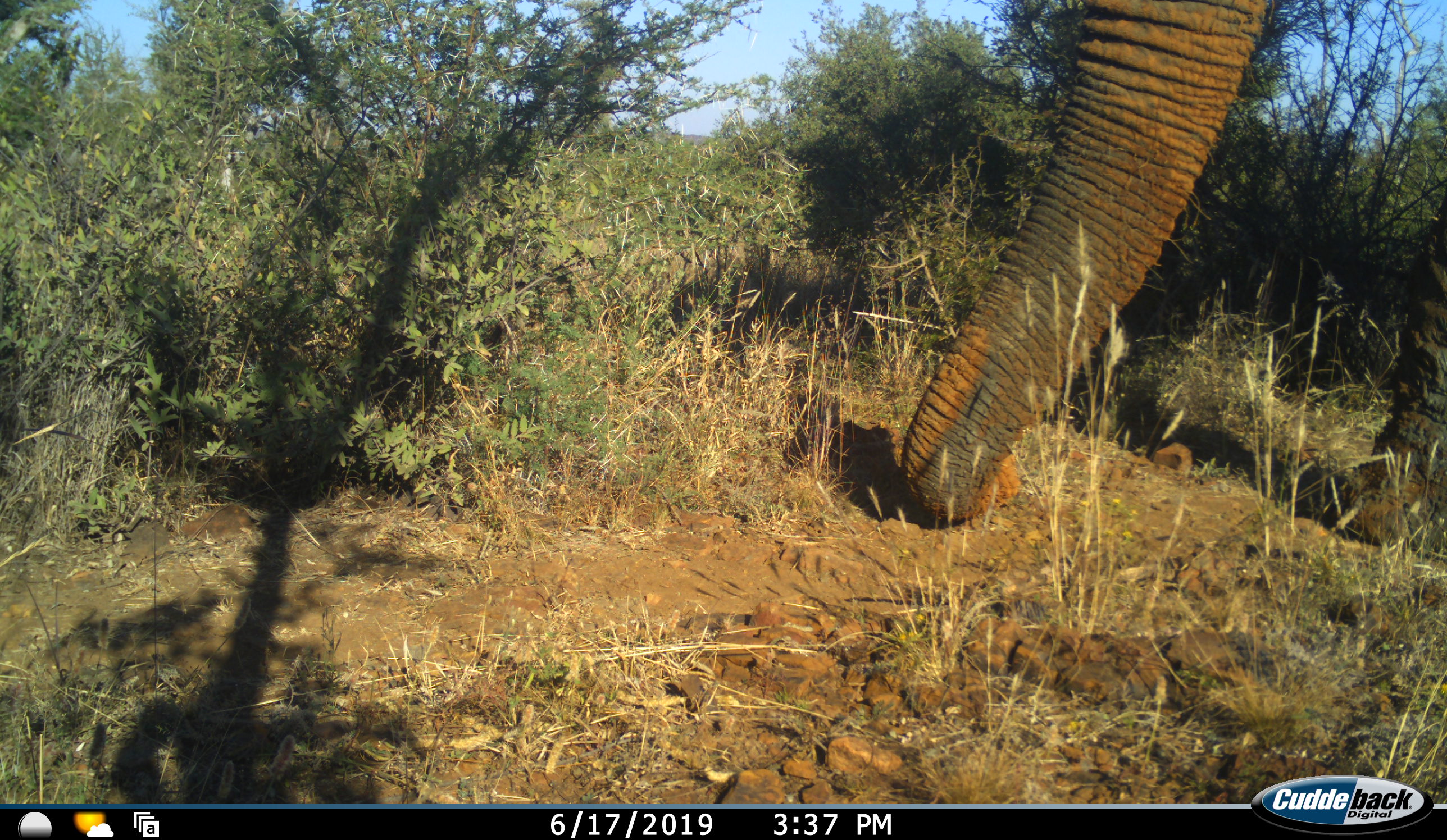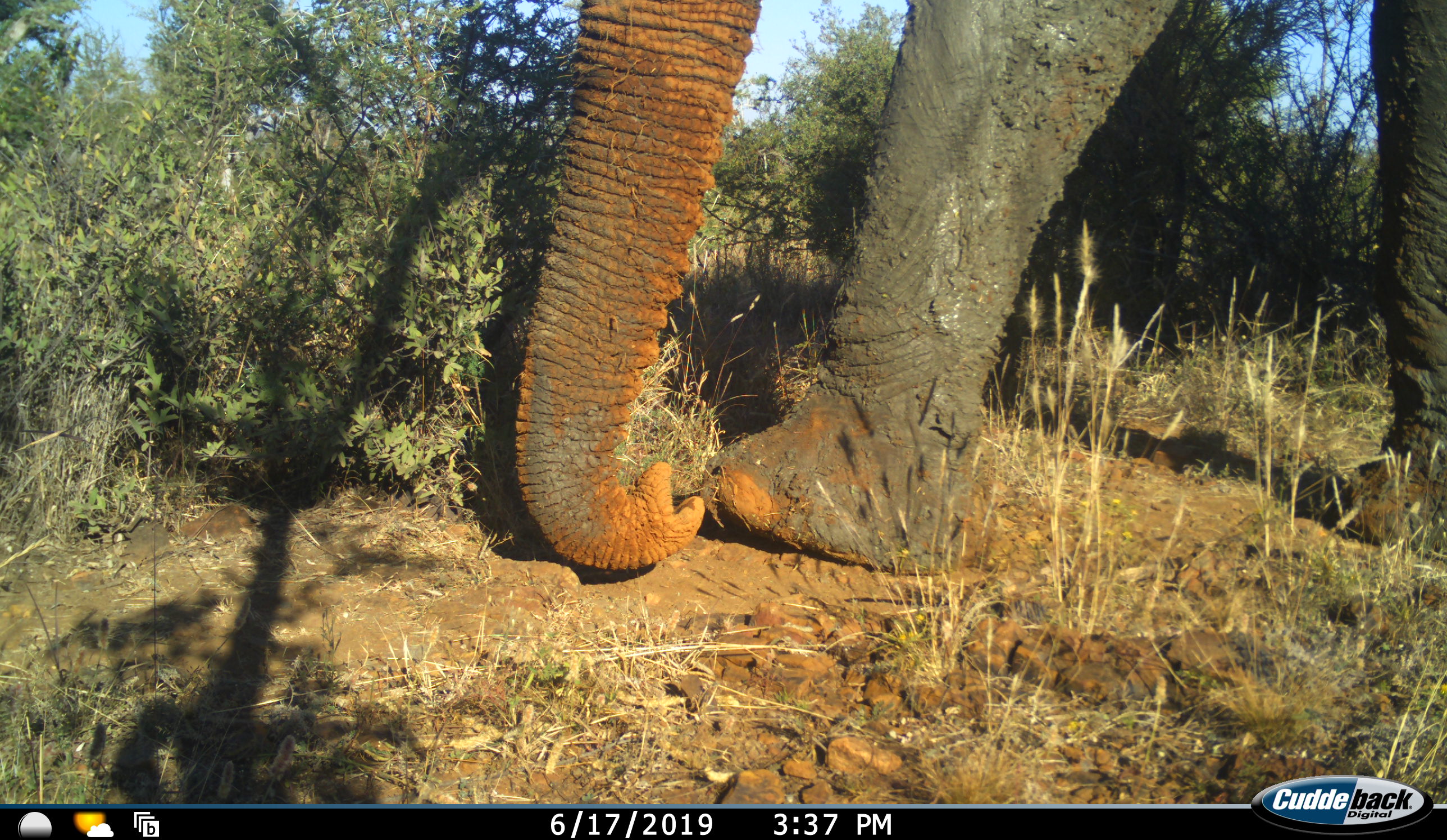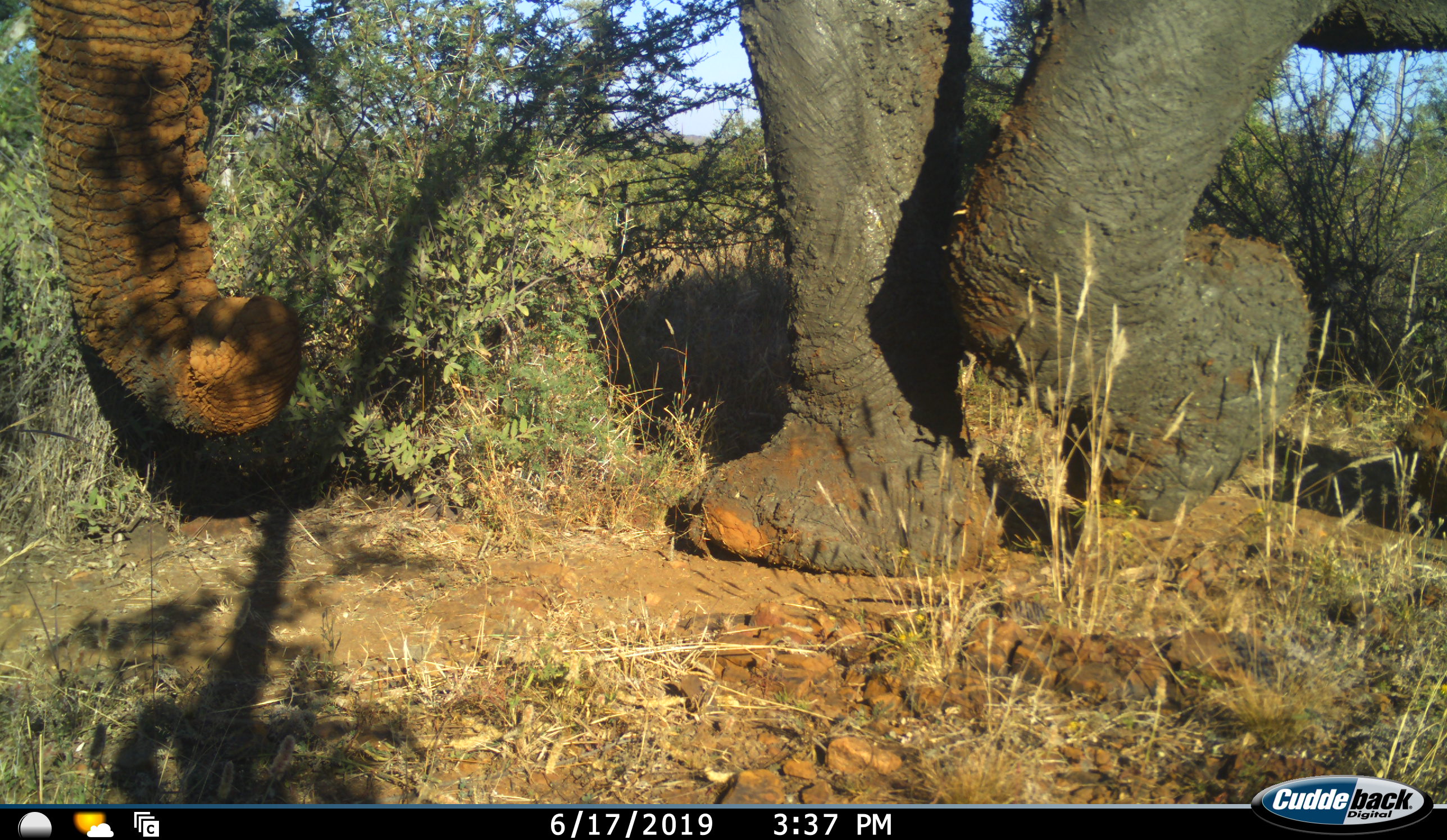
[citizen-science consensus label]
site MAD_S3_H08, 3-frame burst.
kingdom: Animalia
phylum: Chordata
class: Mammalia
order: Proboscidea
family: Elephantidae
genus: Loxodonta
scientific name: Loxodonta africana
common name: african bush elephant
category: elephant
Elephant (african bush elephant) (Loxodonta africana), count 1. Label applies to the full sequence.